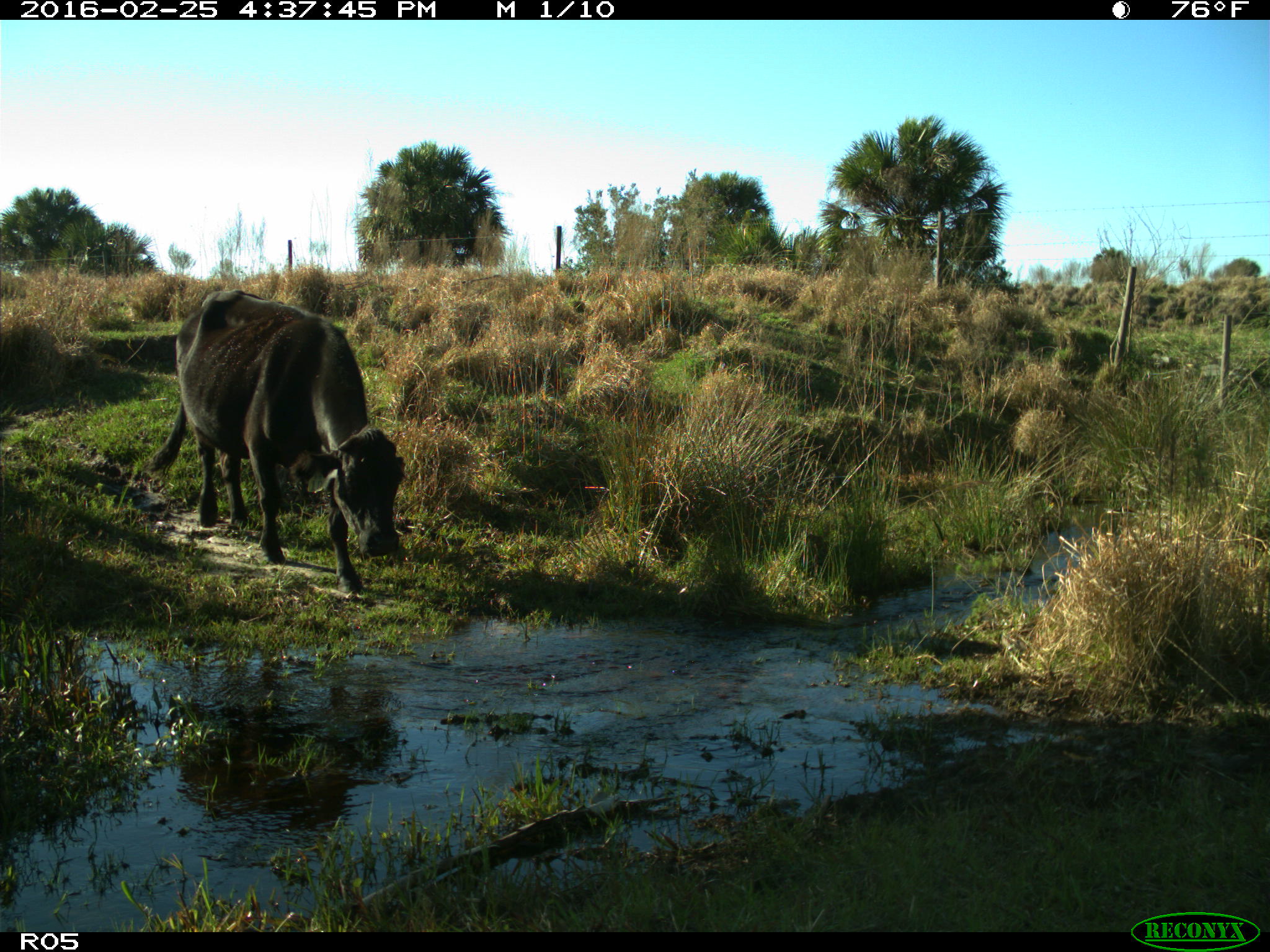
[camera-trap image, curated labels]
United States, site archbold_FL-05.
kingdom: Animalia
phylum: Chordata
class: Mammalia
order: Artiodactyla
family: Bovidae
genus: Bos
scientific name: Bos taurus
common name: domestic cow